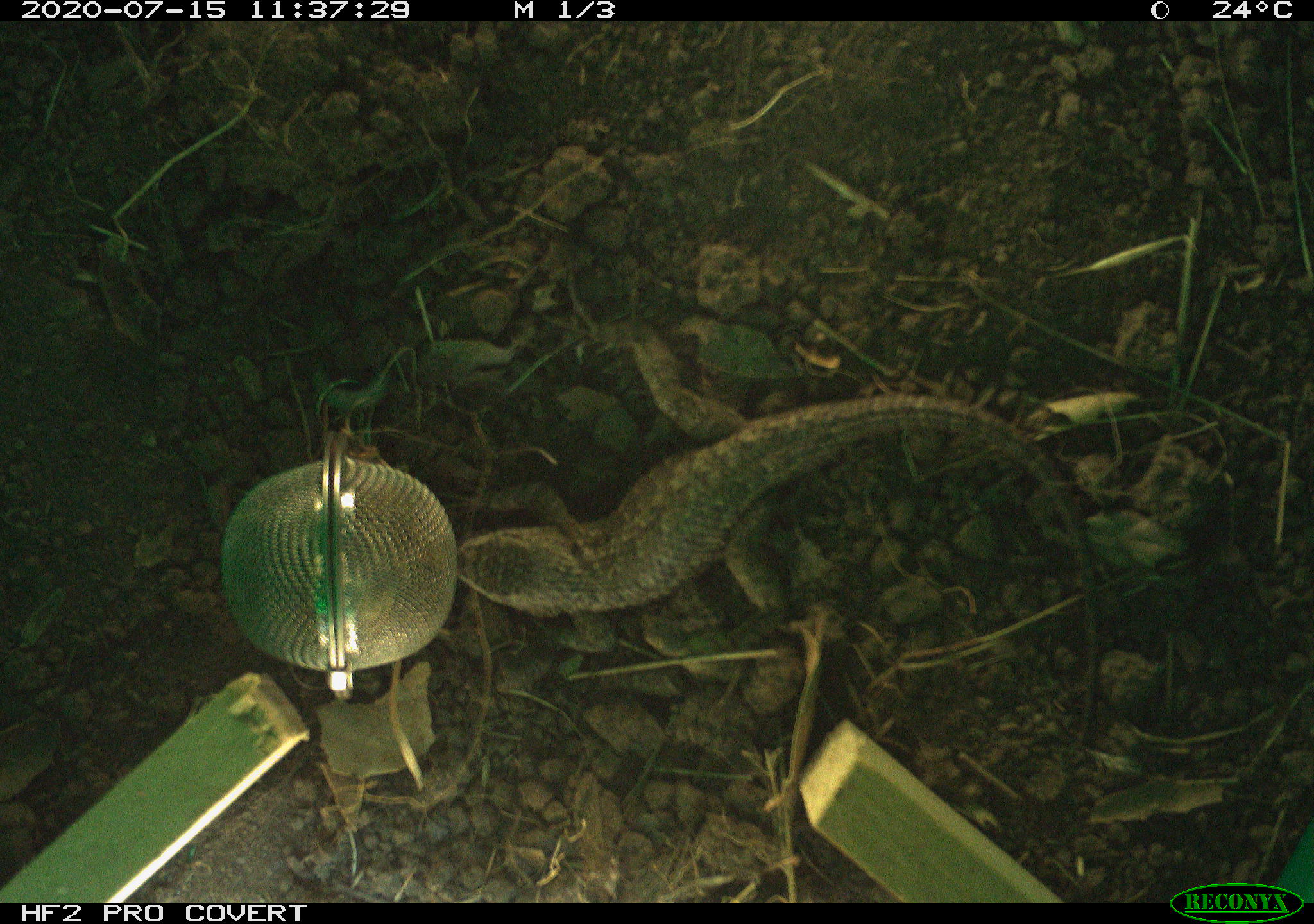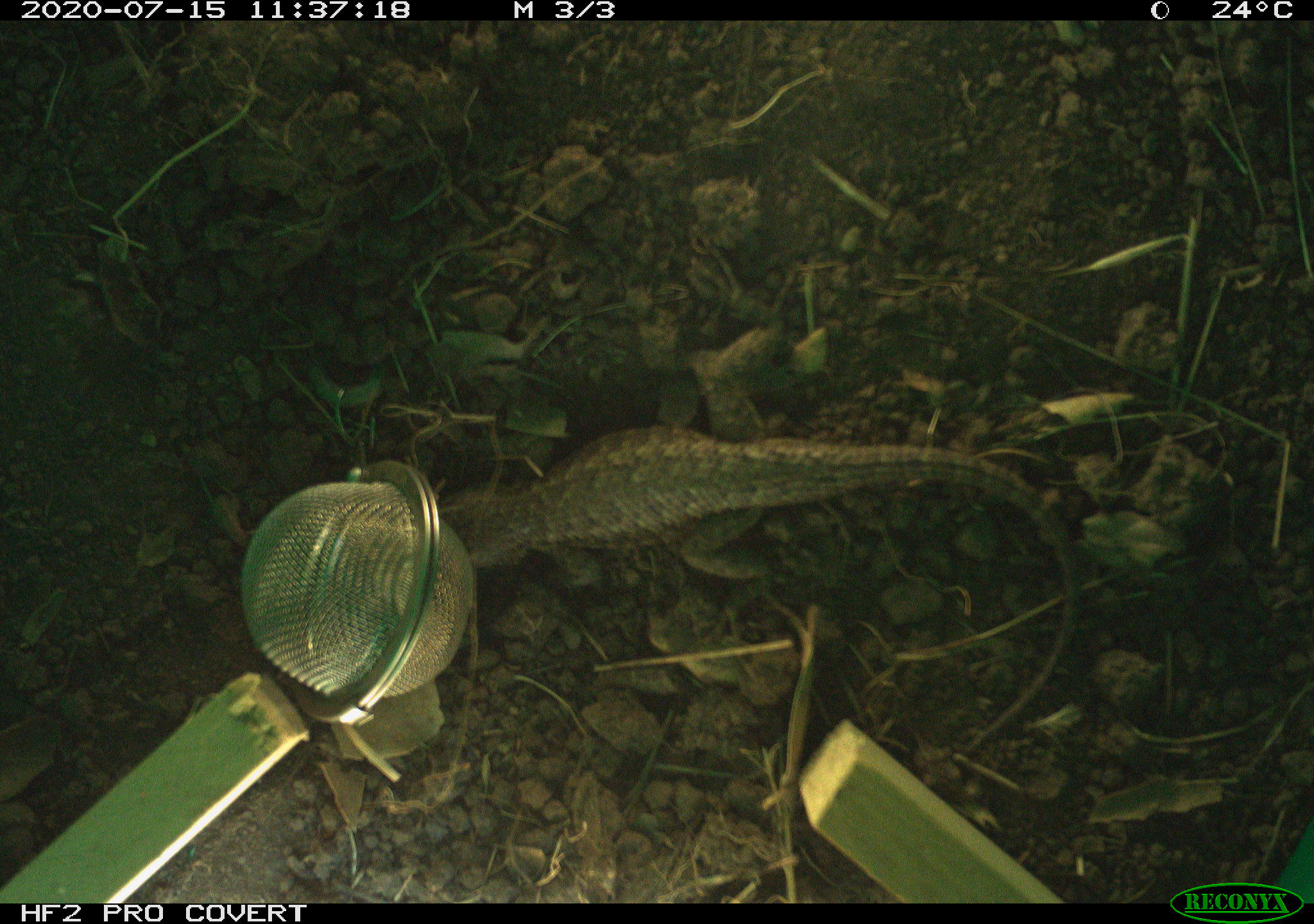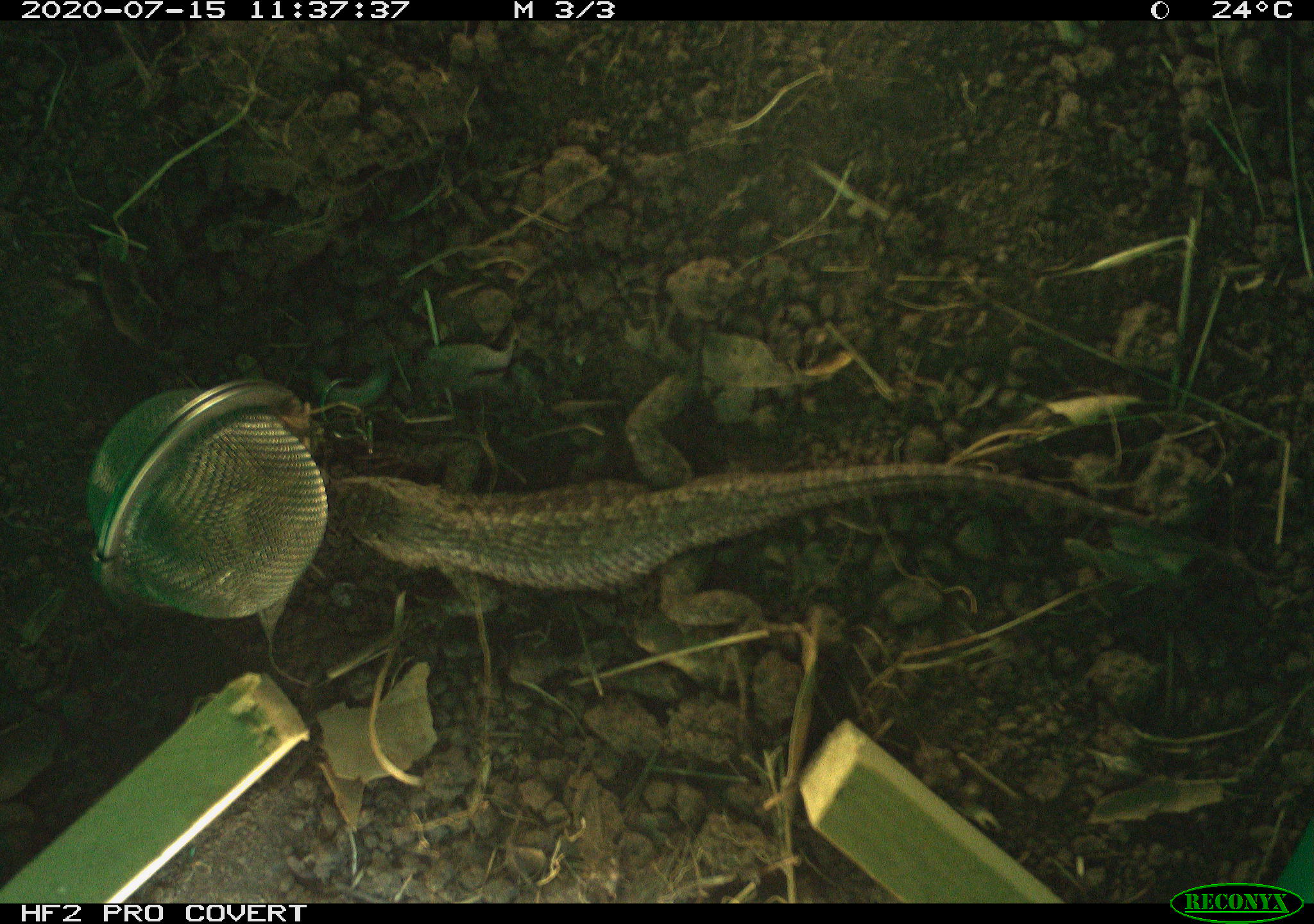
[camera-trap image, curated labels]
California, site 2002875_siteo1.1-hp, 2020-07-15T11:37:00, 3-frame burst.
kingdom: Animalia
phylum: Chordata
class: Reptilia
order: Squamata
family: Phrynosomatidae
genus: Sceloporus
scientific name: Sceloporus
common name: spiny lizards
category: sceloporus species